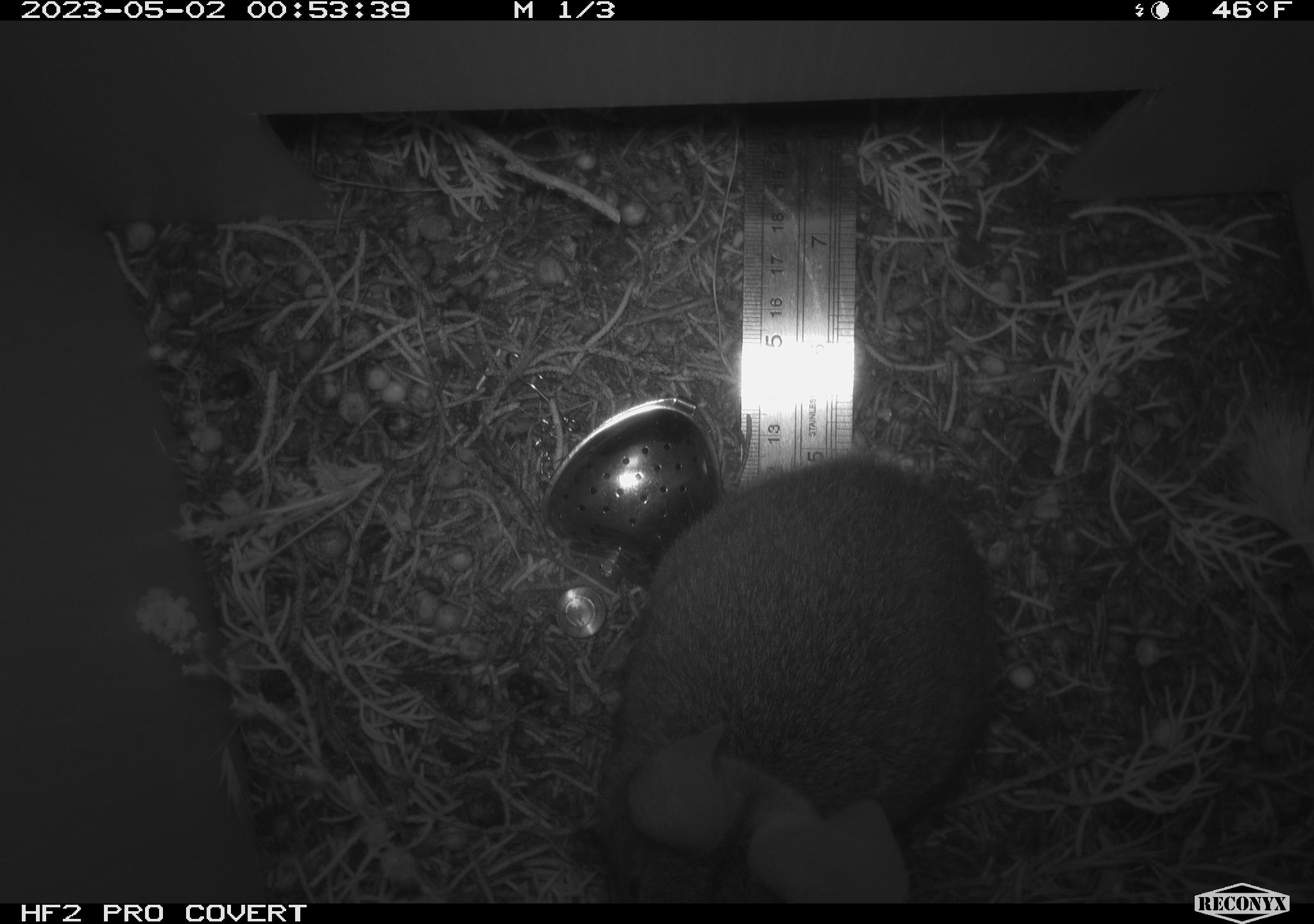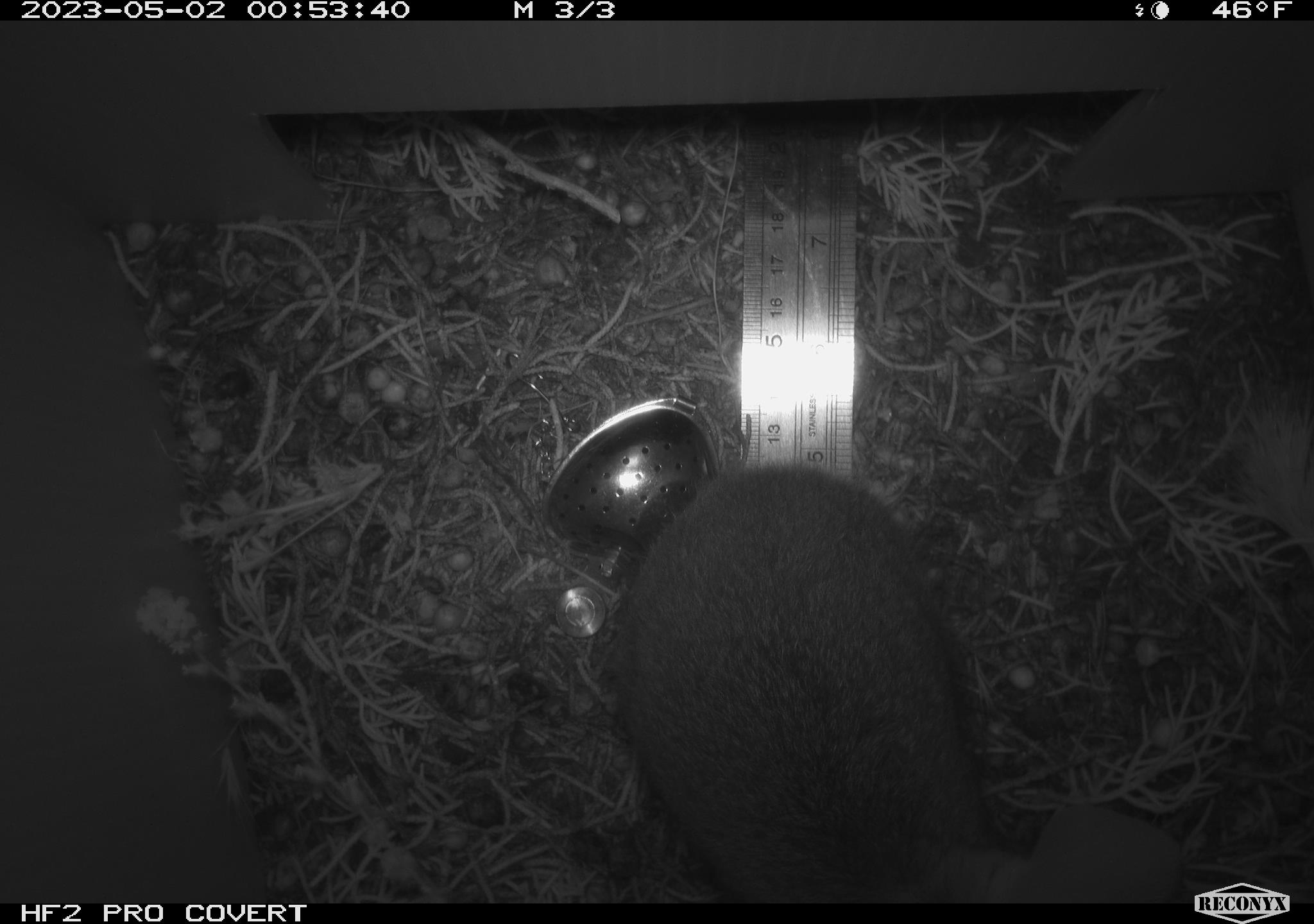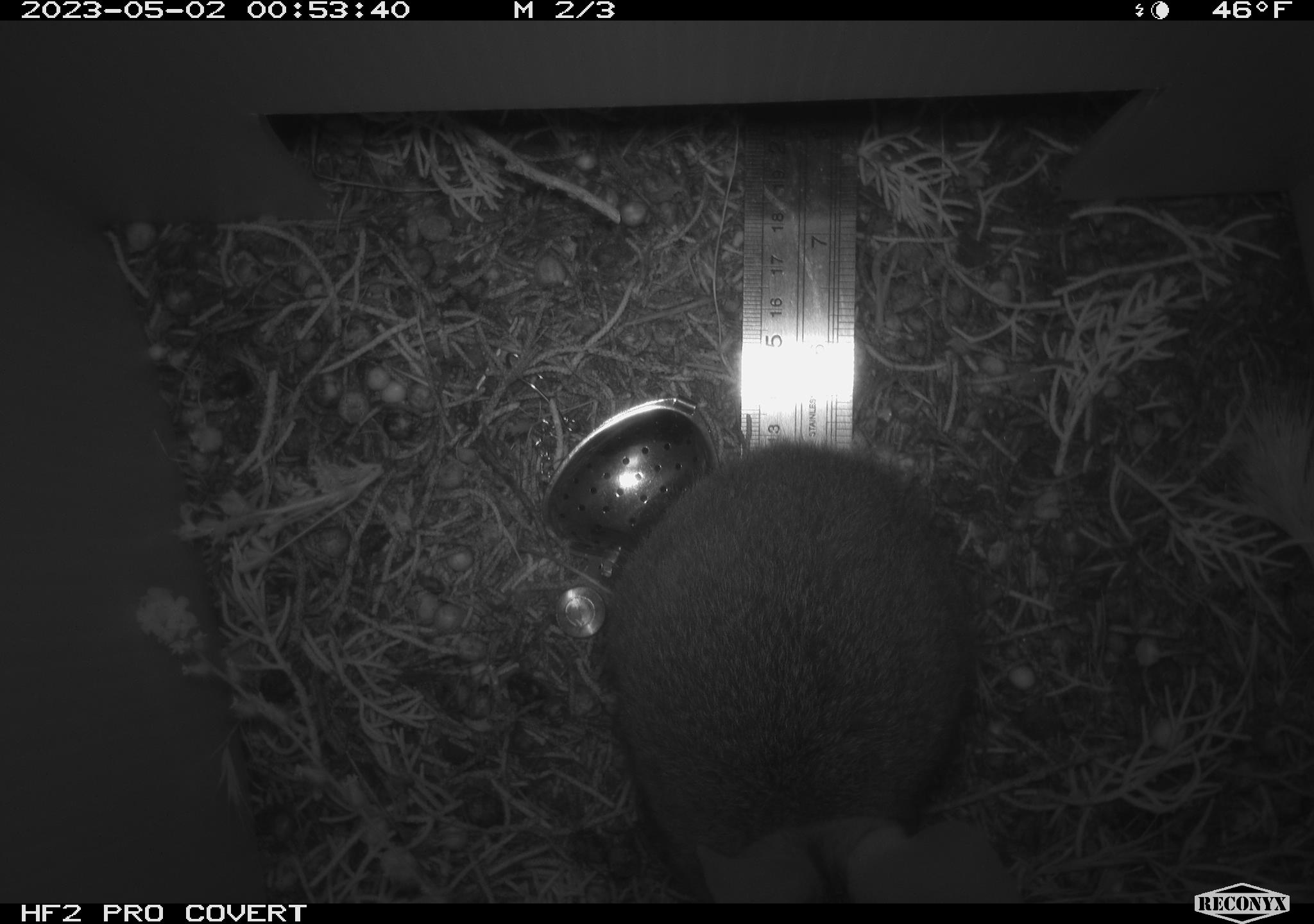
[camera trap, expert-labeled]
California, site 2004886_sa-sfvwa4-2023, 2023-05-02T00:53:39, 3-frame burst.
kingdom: Animalia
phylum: Chordata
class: Mammalia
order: Lagomorpha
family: Leporidae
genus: Sylvilagus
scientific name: Sylvilagus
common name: cottontail rabbits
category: sylvilagus species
Sylvilagus species (cottontail rabbits) (Sylvilagus).